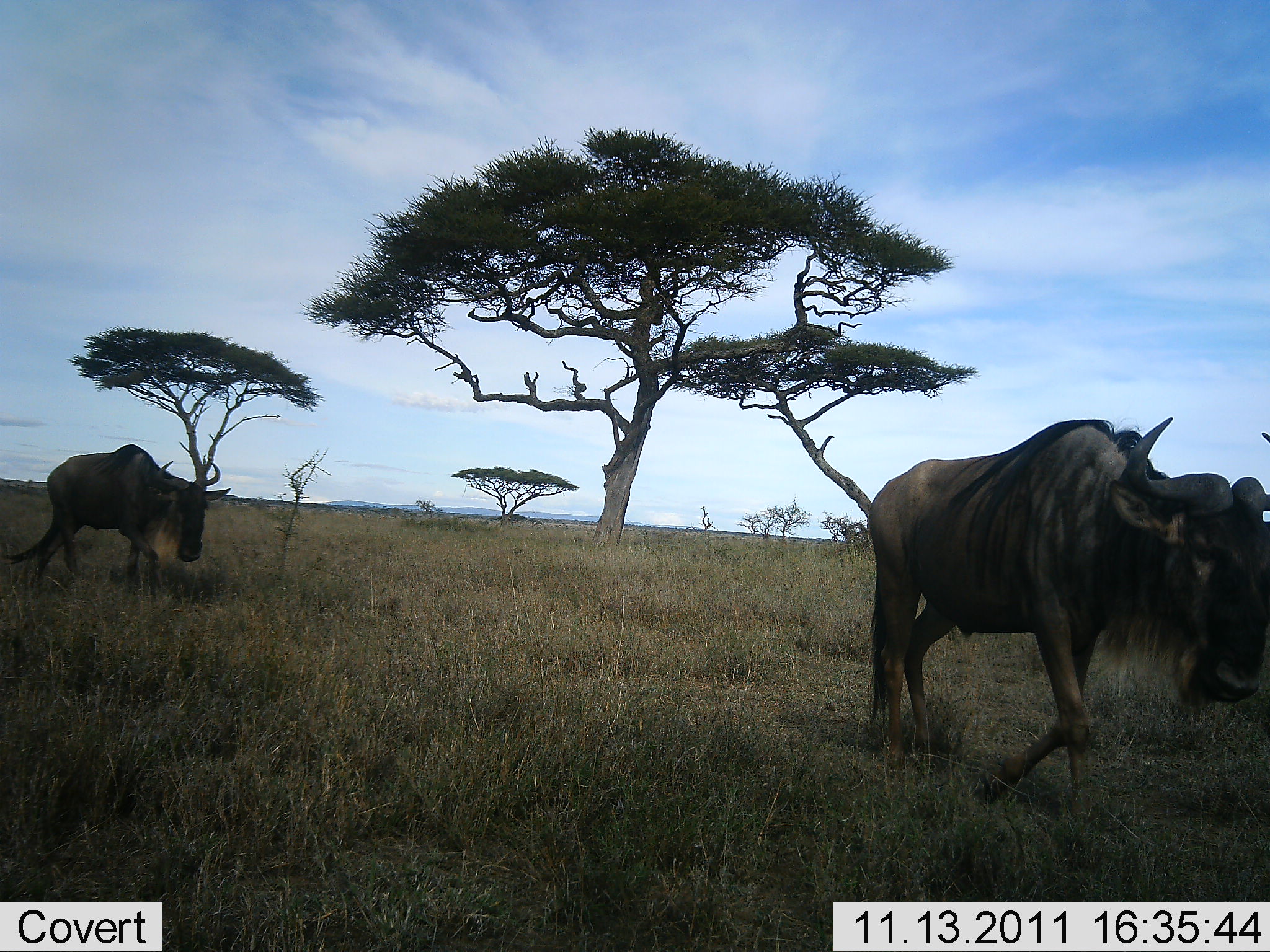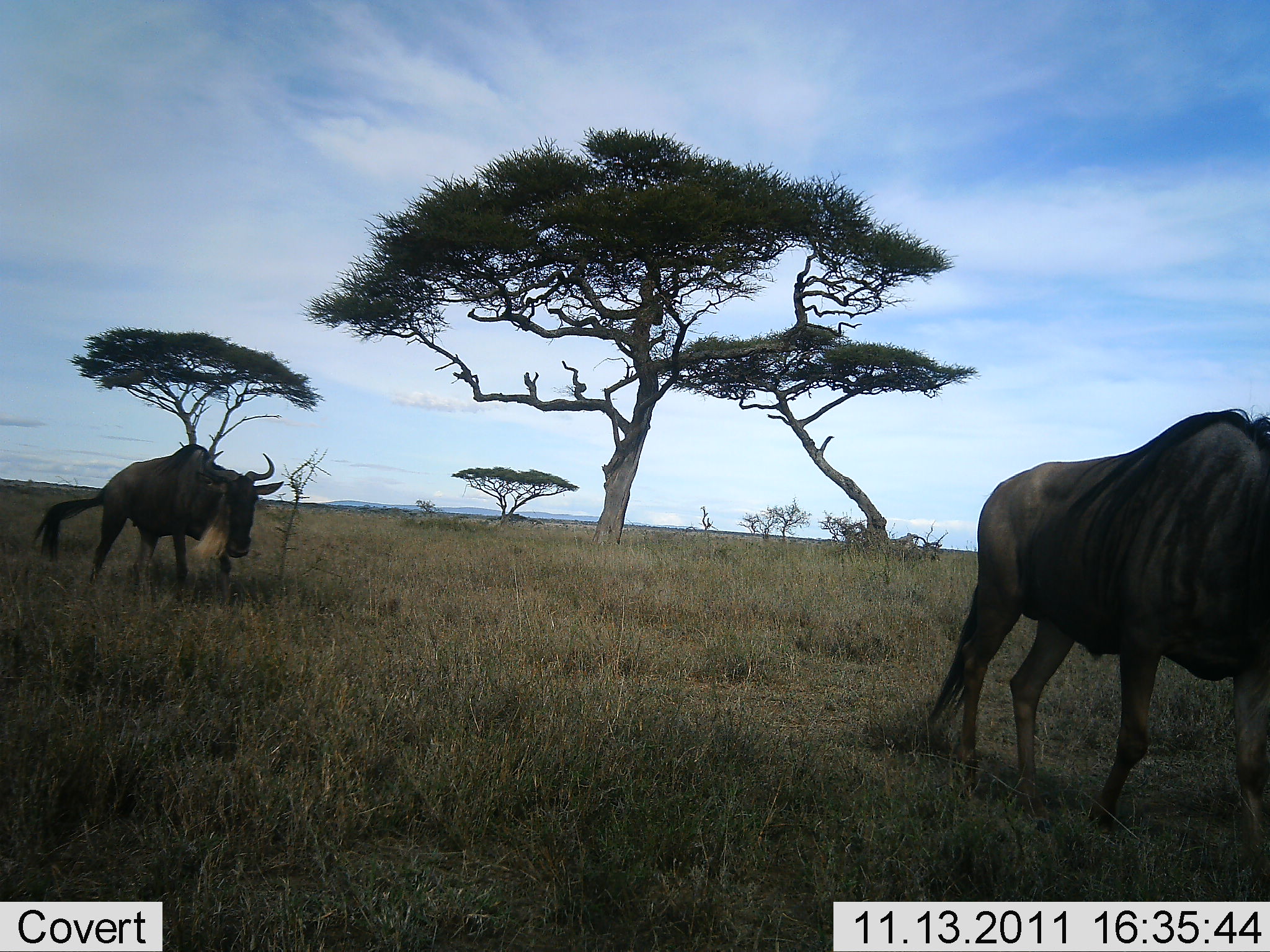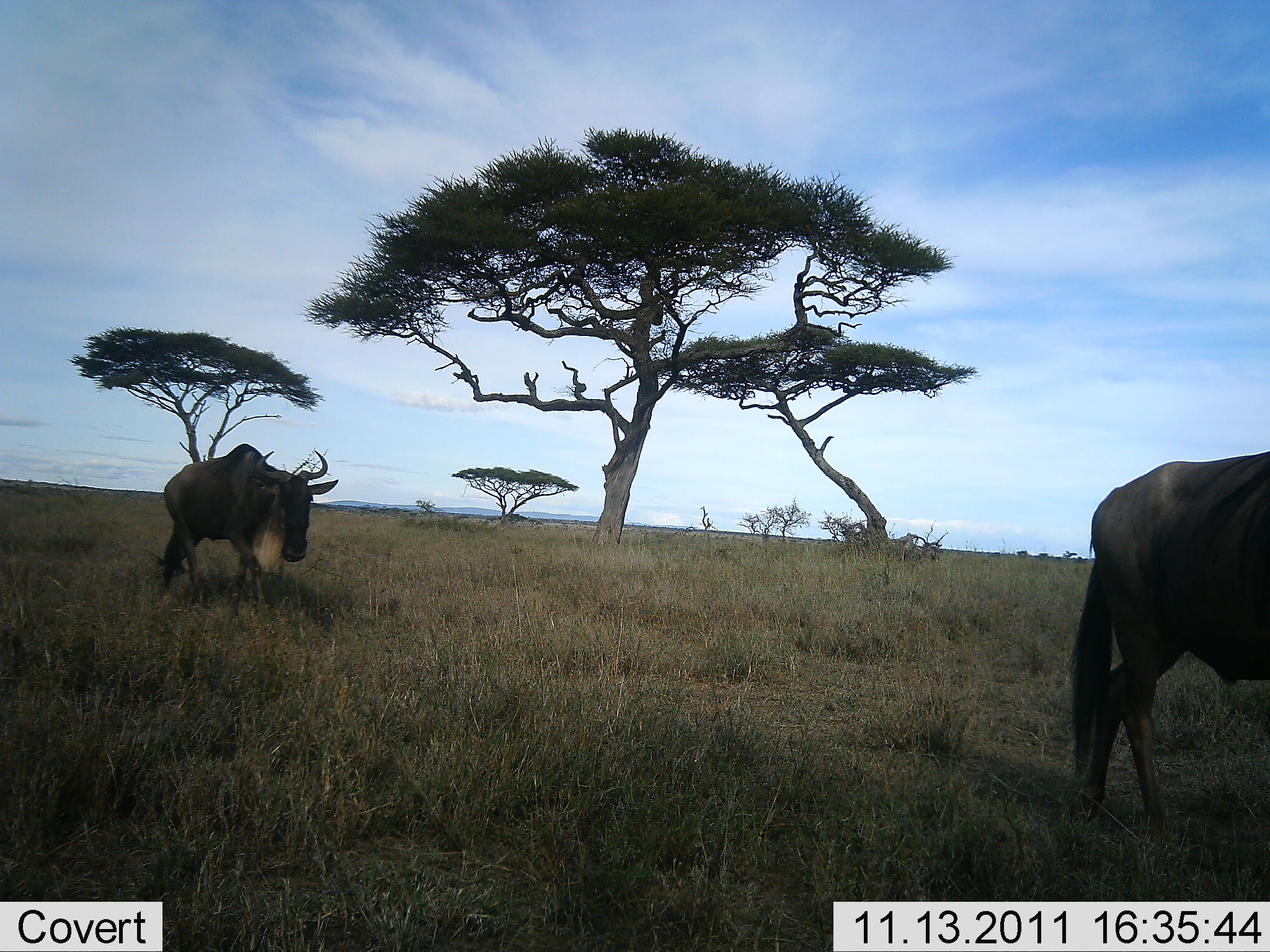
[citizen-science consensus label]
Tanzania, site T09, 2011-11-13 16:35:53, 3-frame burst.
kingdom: Animalia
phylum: Chordata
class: Mammalia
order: Artiodactyla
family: Bovidae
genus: Connochaetes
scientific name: Connochaetes taurinus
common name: blue wildebeest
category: wildebeest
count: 2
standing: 0%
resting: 0%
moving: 100%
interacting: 0%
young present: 0%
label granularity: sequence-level